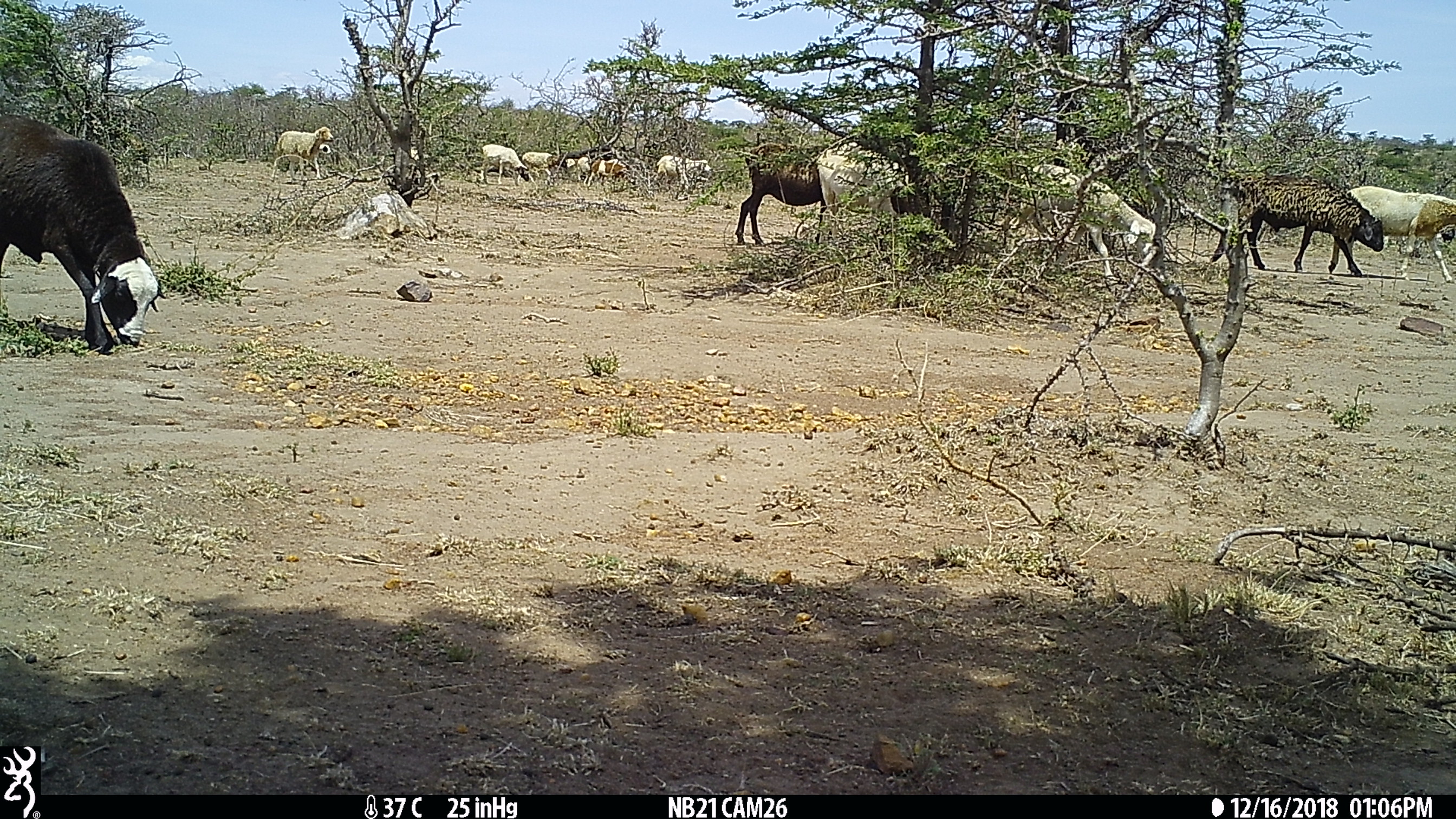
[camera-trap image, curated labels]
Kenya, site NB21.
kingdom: Animalia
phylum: Chordata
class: Mammalia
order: Artiodactyla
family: Bovidae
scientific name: Bovidae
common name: sheep or goat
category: shoat